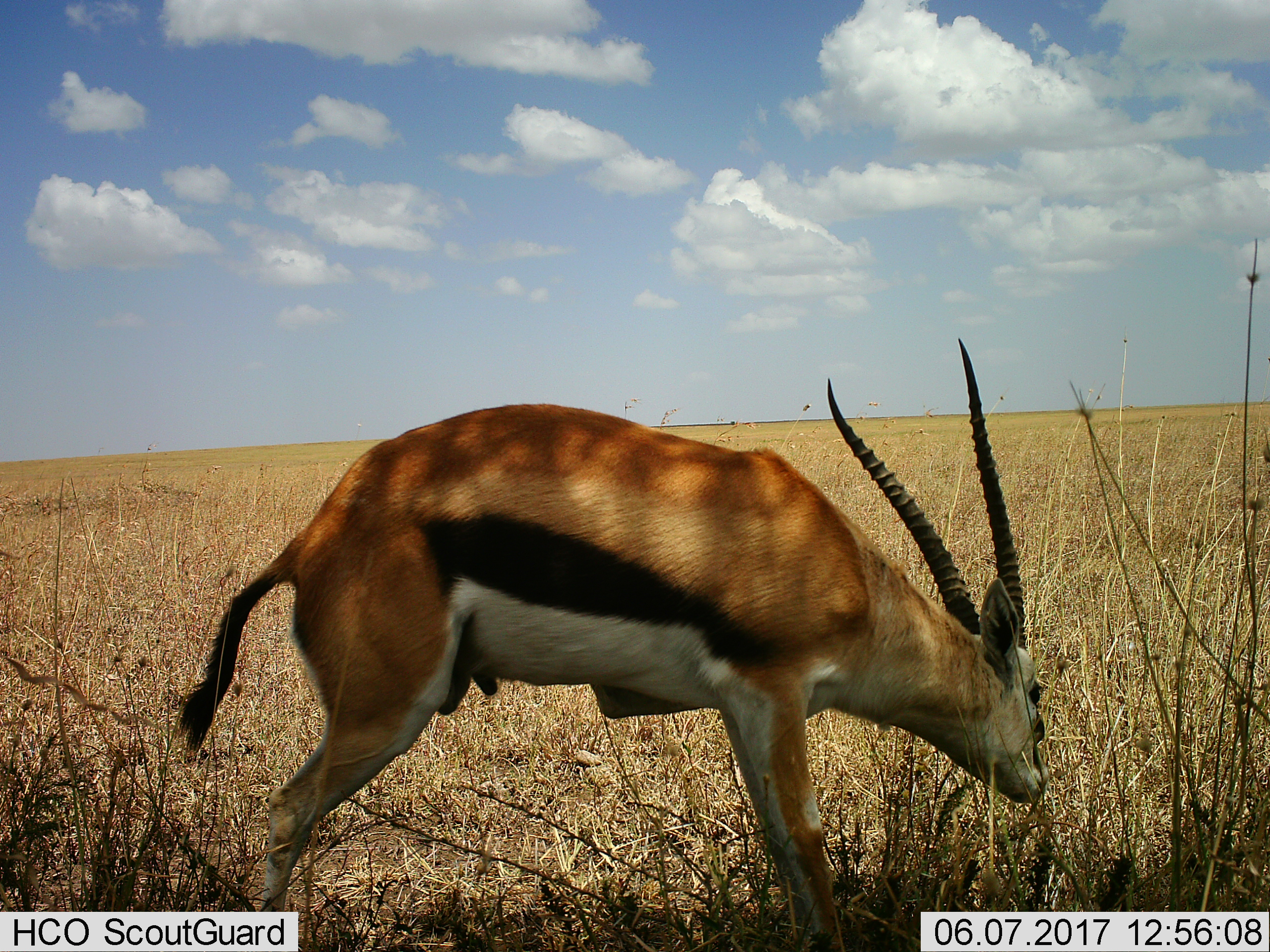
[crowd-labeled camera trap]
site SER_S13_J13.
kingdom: Animalia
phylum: Chordata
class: Mammalia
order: Artiodactyla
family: Bovidae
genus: Eudorcas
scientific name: Eudorcas thomsonii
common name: thomson's gazelle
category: gazellethomsons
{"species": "gazellethomsons (thomson's gazelle) (Eudorcas thomsonii)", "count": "1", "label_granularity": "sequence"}